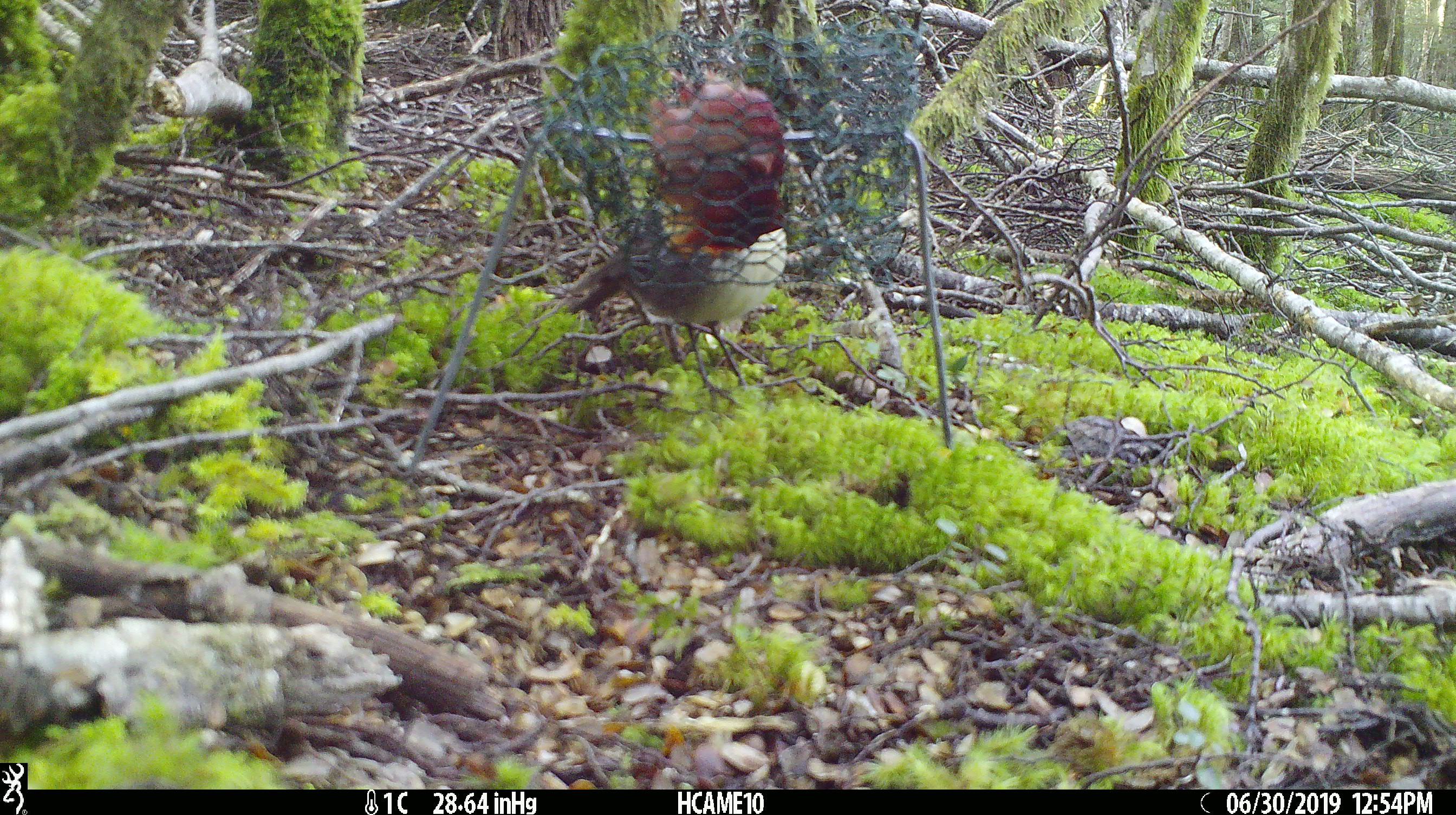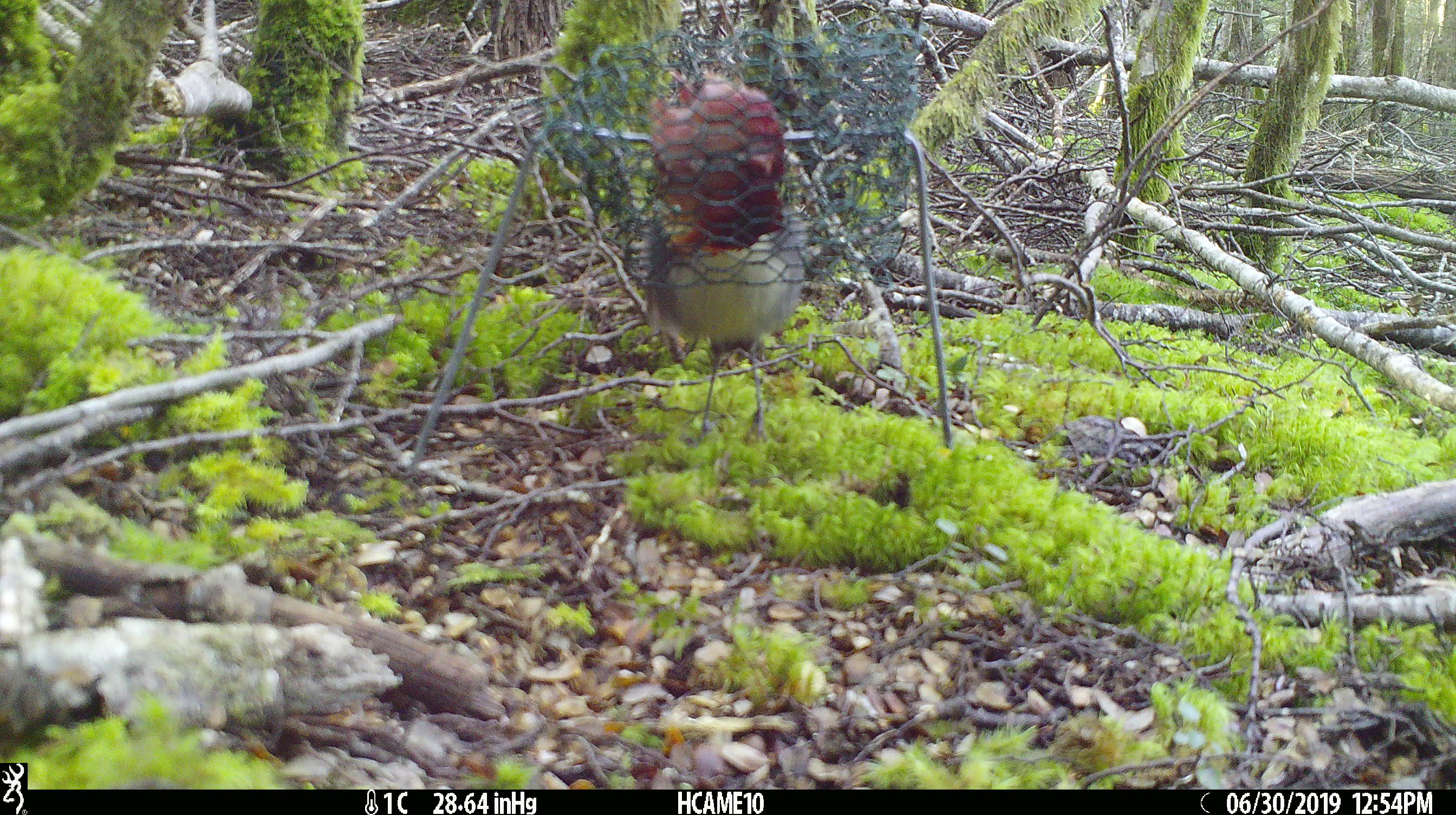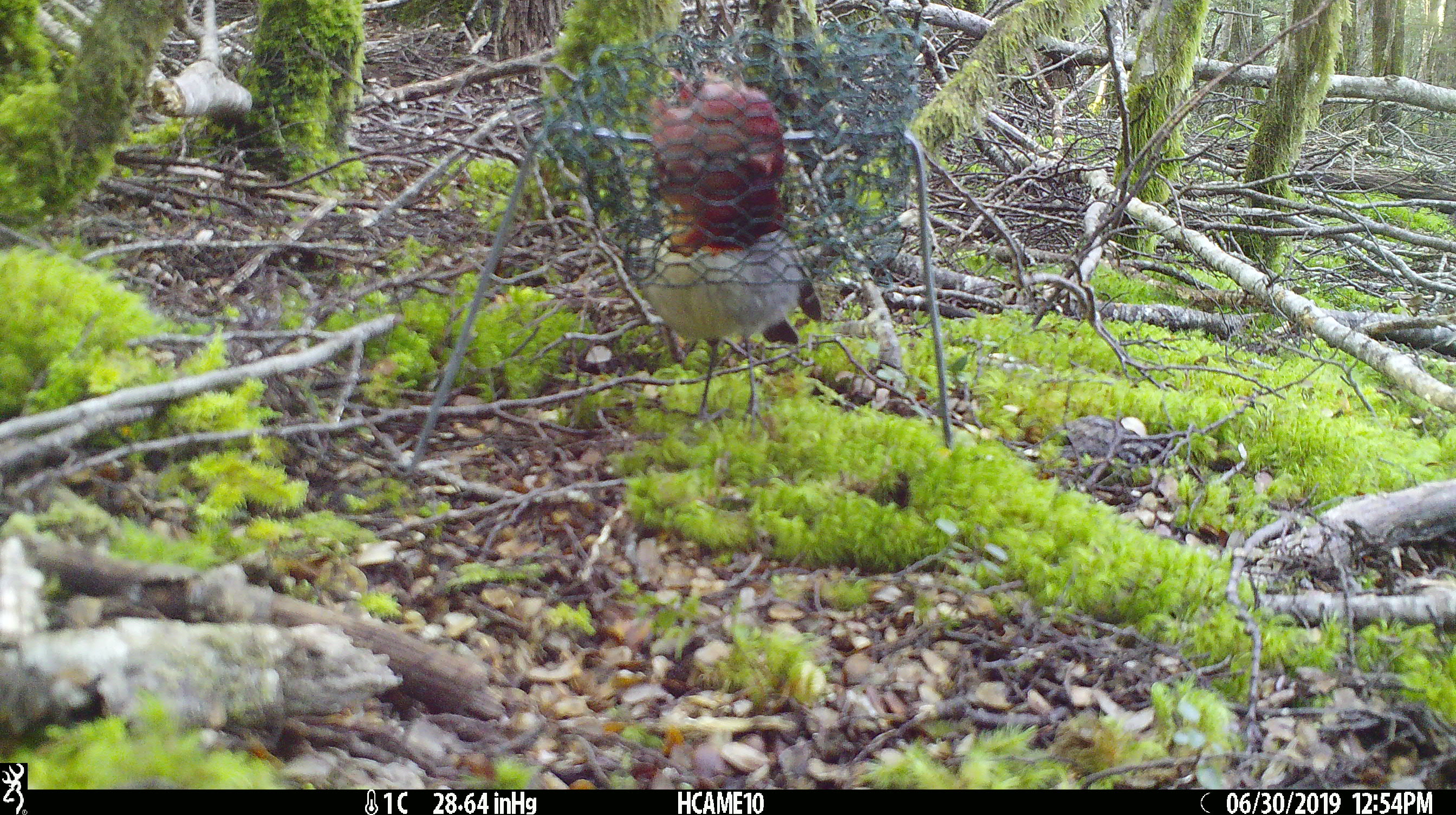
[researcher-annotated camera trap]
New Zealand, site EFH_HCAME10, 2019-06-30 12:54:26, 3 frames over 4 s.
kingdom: Animalia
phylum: Chordata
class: Aves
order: Passeriformes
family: Petroicidae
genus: Petroica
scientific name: Petroica australis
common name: new zealand robin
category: robin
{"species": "robin (new zealand robin) (Petroica australis)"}